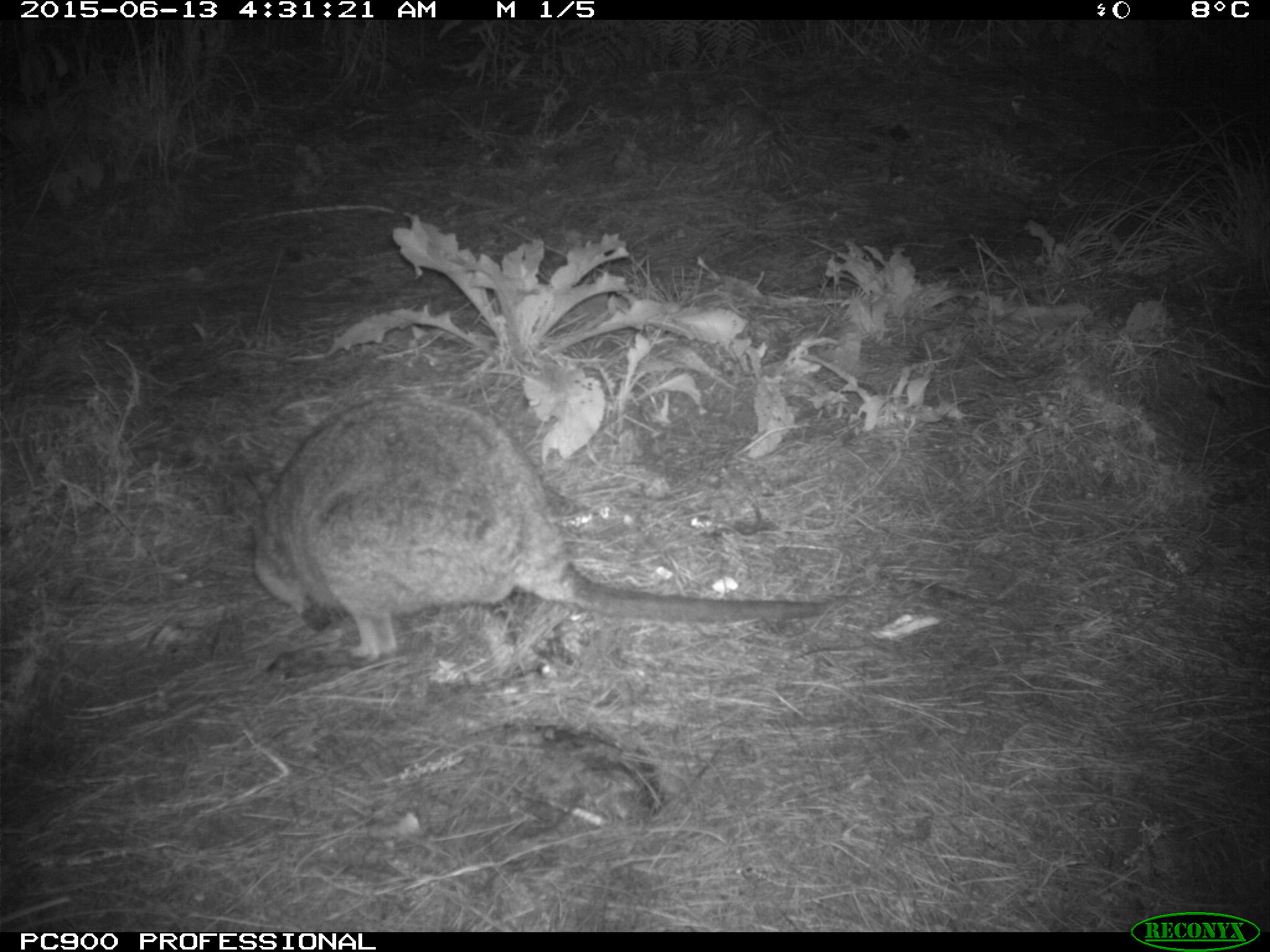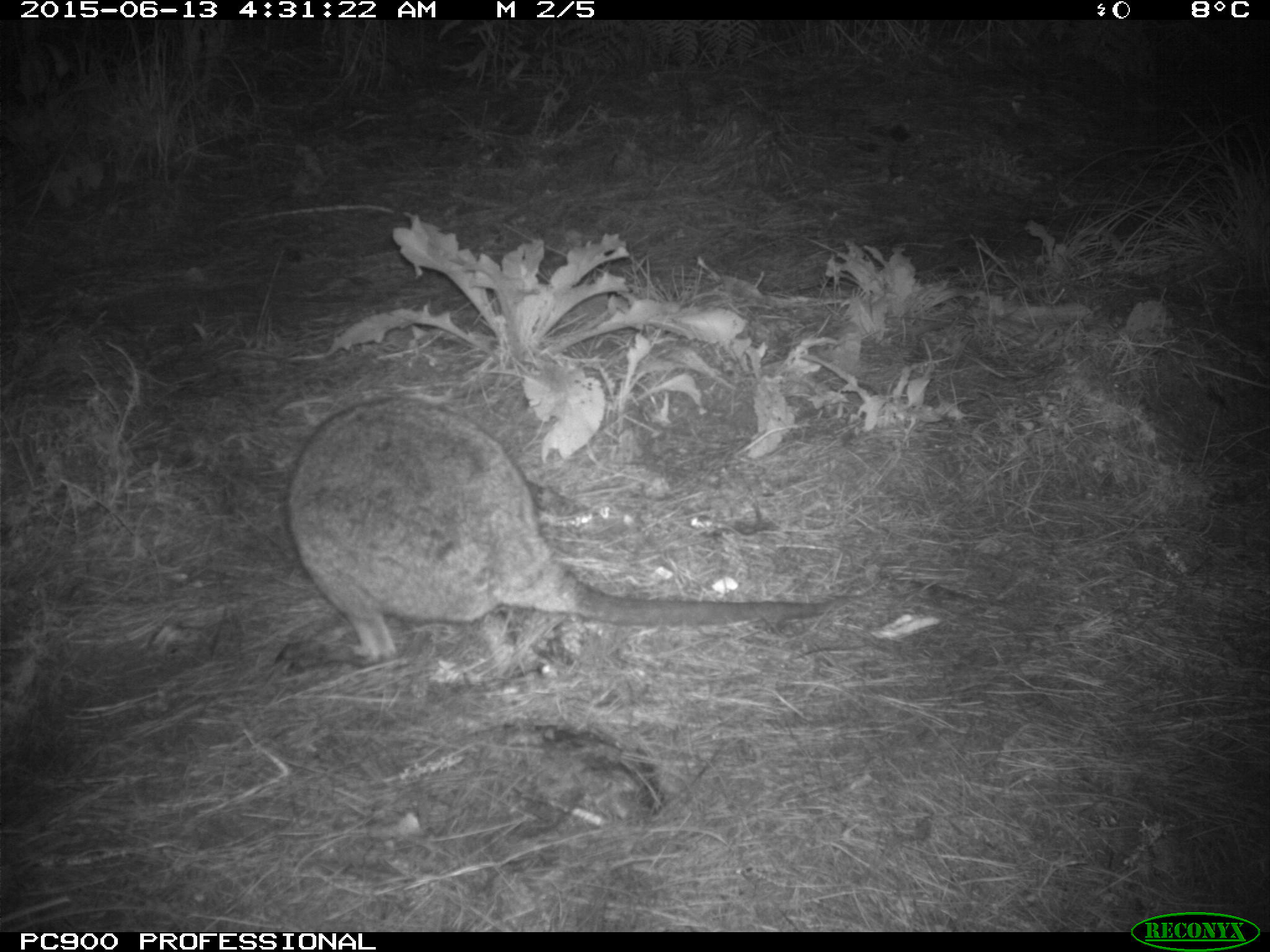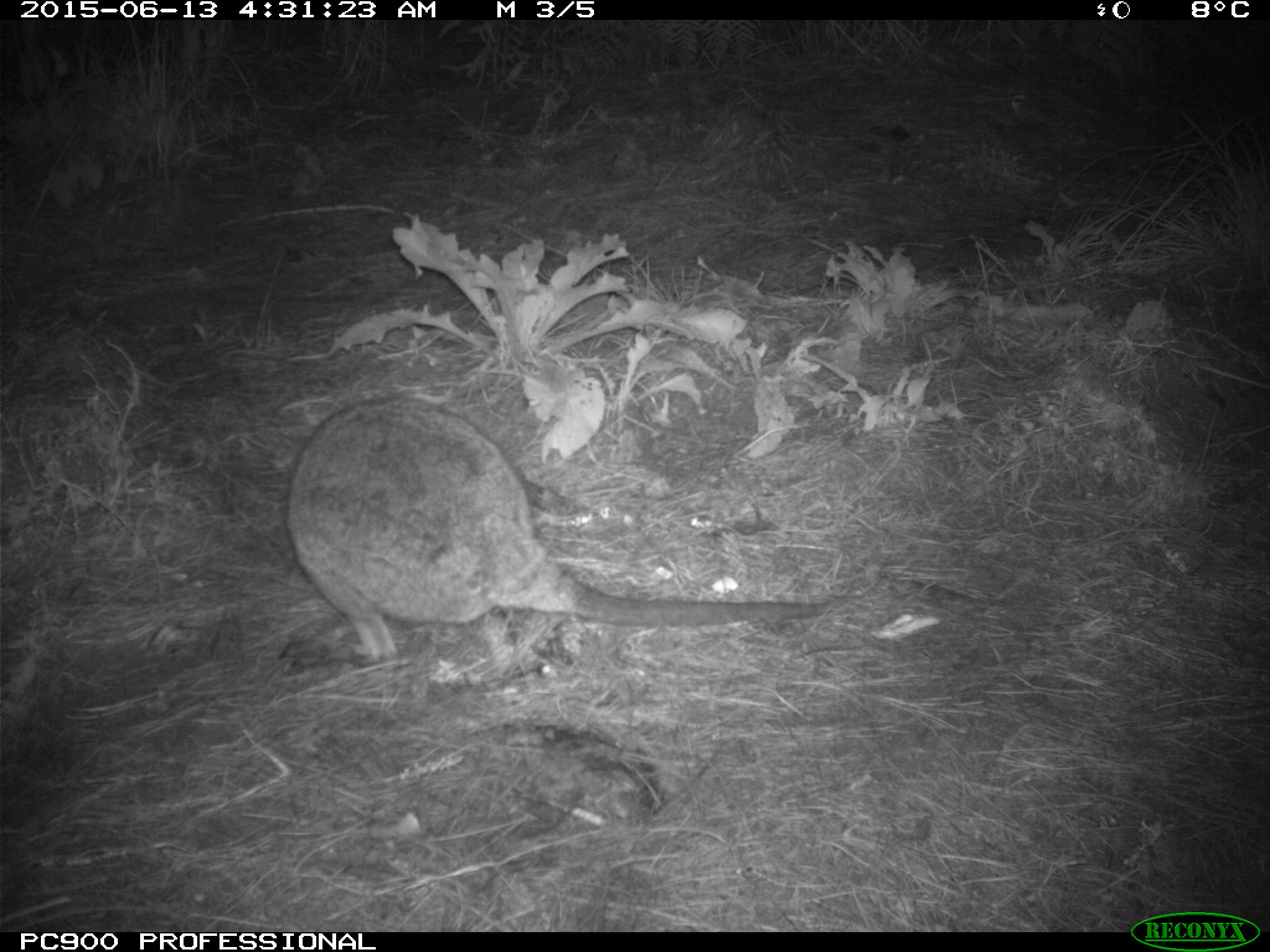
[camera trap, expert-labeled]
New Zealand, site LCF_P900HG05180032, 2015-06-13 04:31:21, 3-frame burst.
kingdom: Animalia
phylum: Chordata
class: Mammalia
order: Diprotodontia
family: Macropodidae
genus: Notamacropus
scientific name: Notamacropus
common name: wallaby